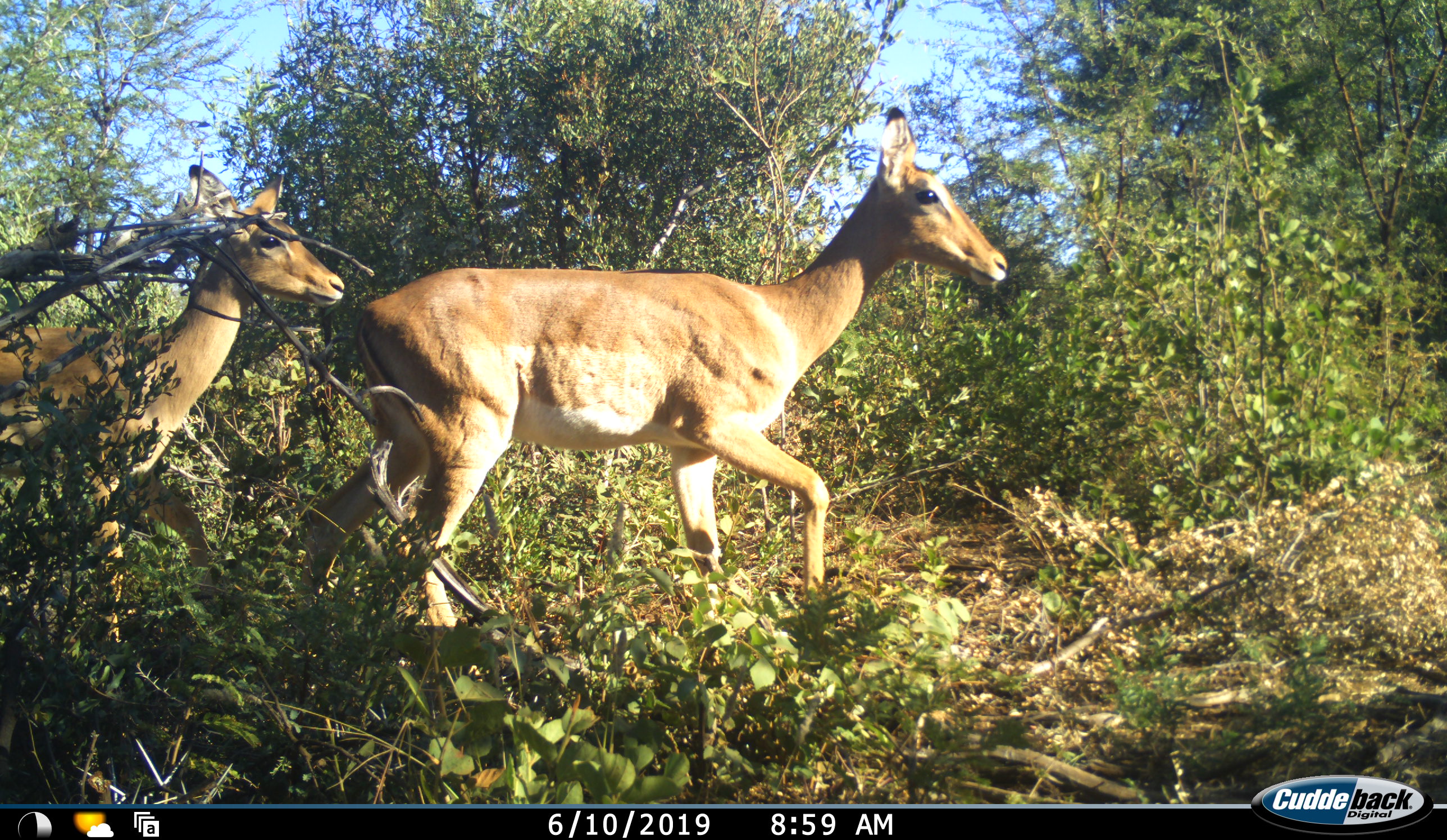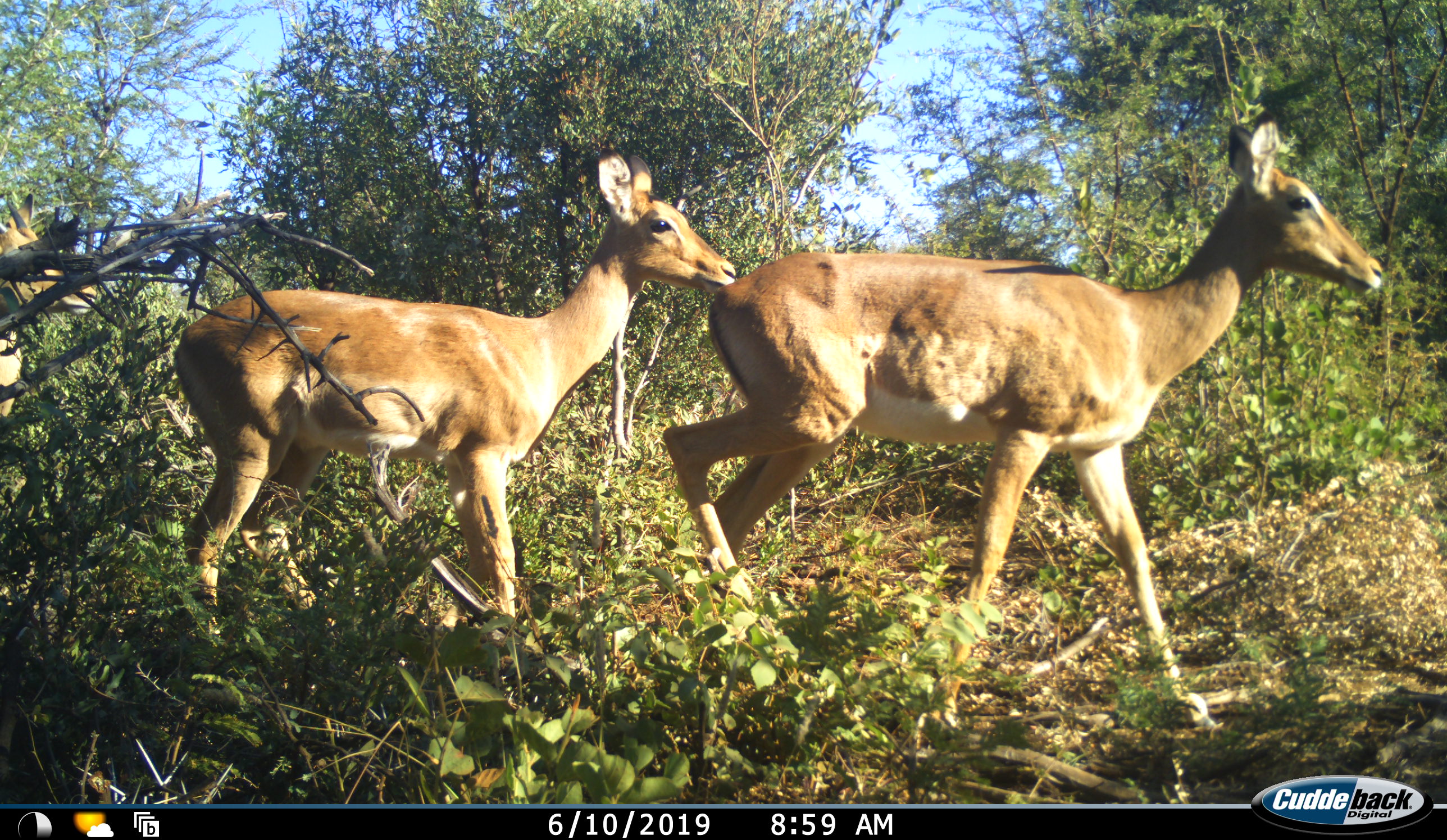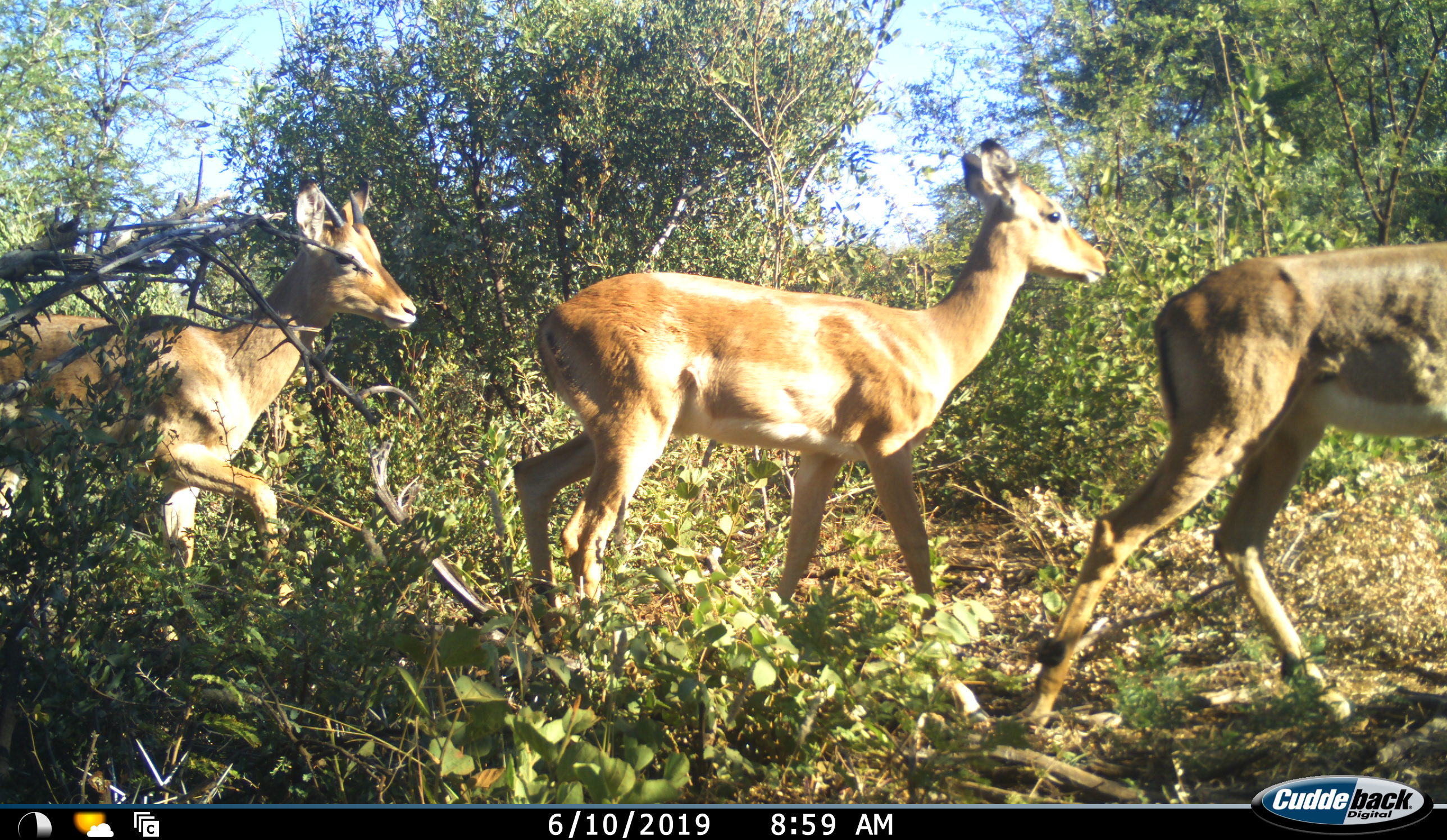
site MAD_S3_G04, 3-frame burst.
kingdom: Animalia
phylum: Chordata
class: Mammalia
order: Artiodactyla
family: Bovidae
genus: Aepyceros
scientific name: Aepyceros melampus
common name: impala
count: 3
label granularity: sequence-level